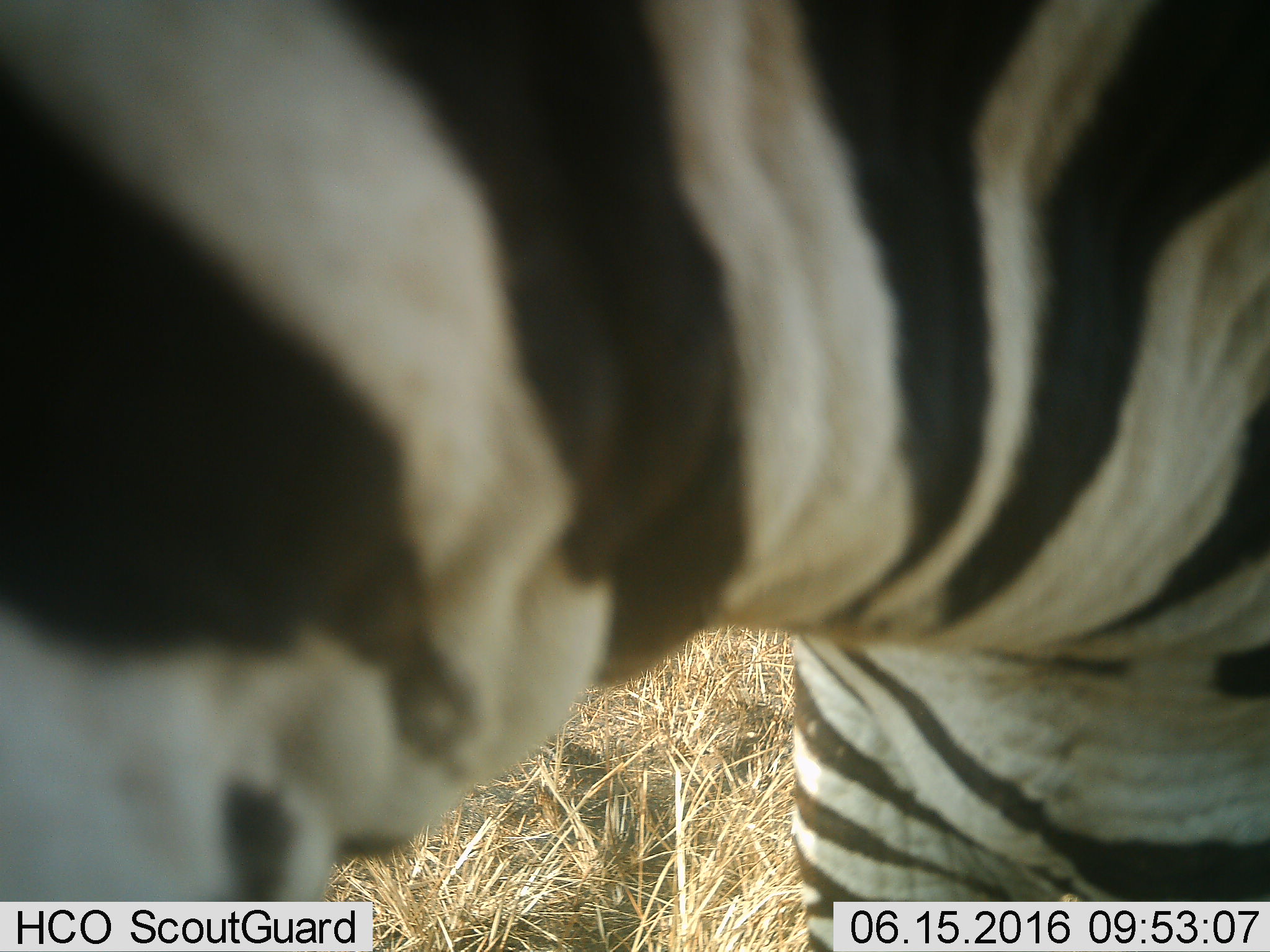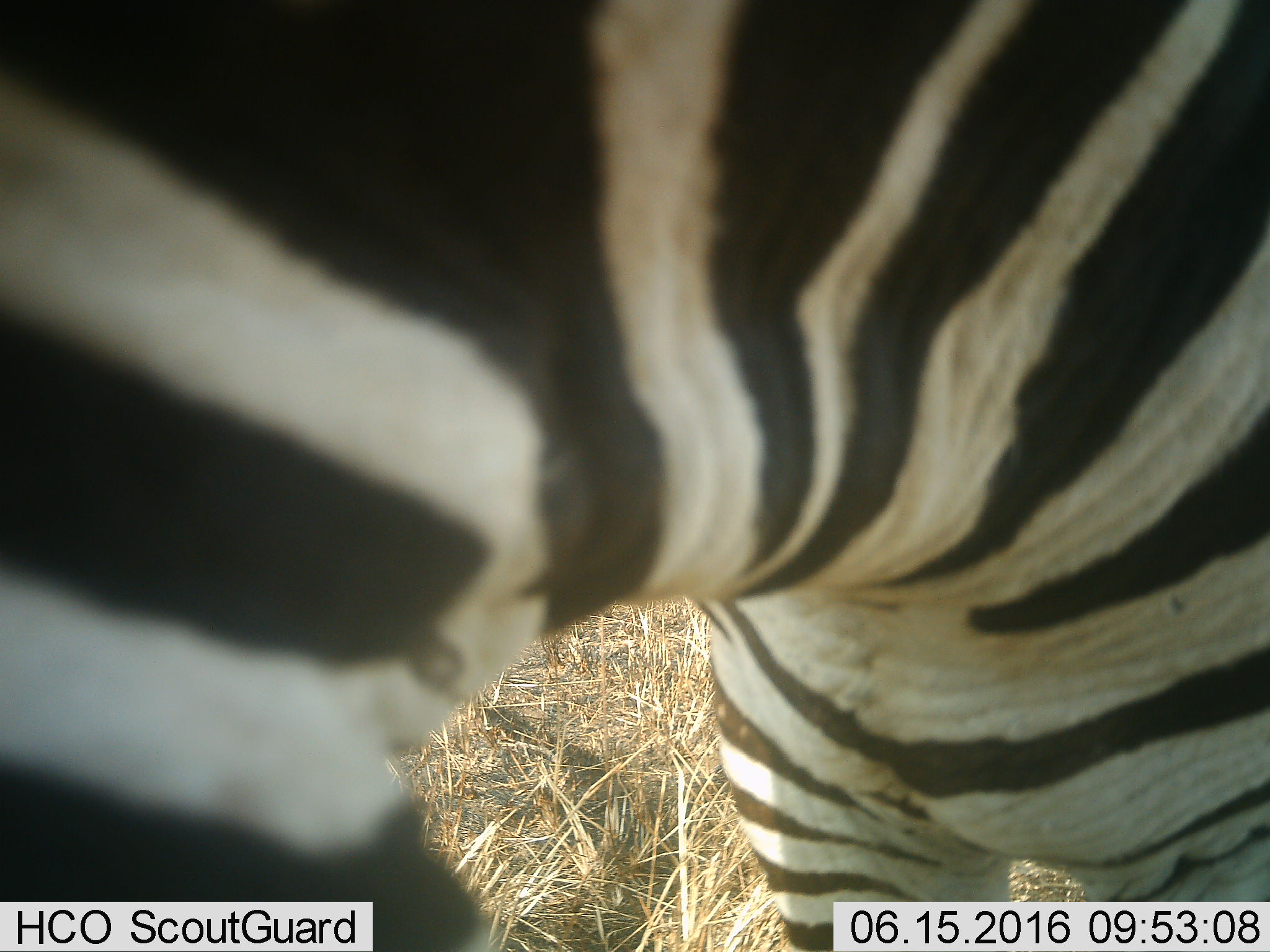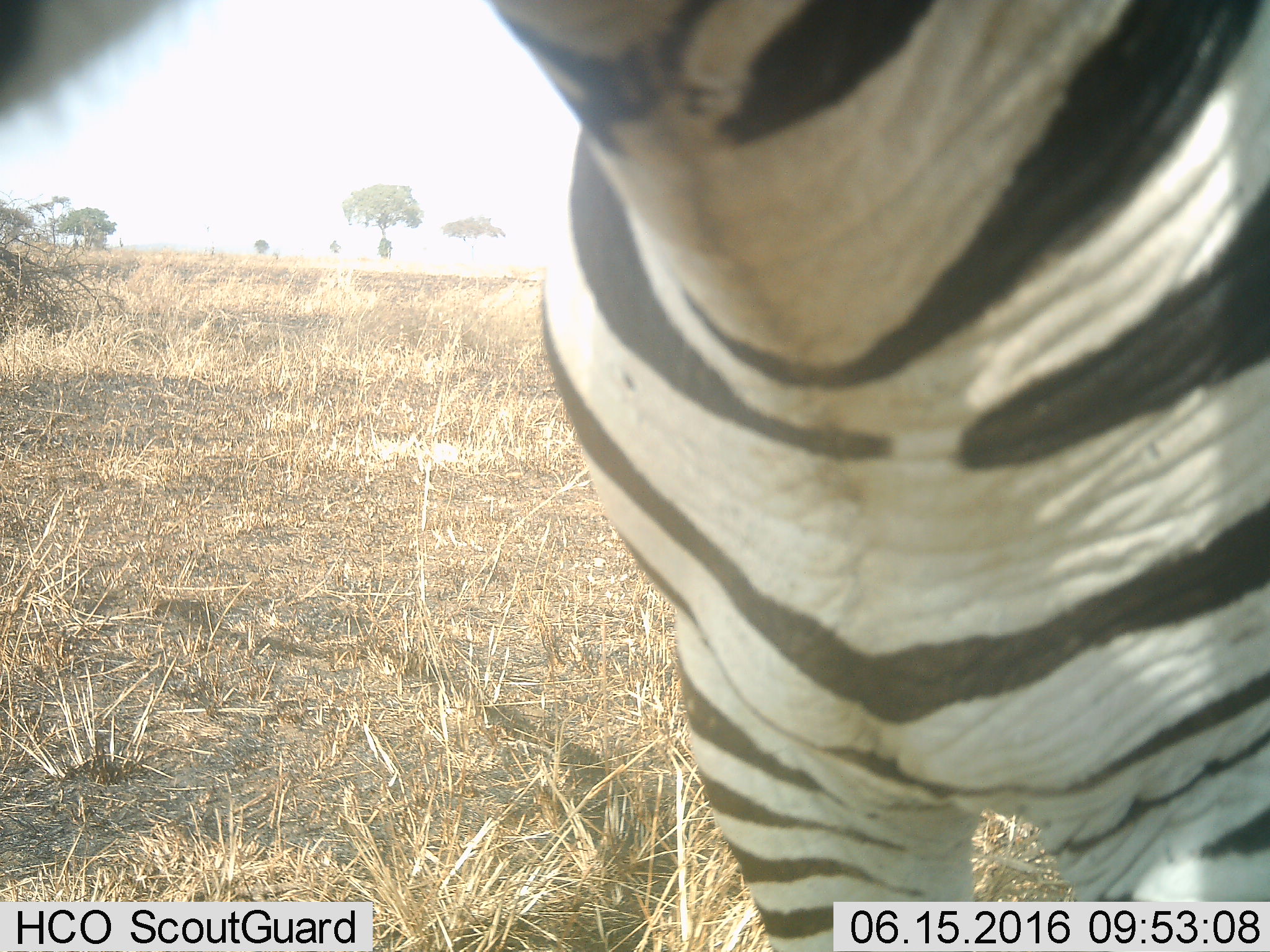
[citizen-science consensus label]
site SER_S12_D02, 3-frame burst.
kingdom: Animalia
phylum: Chordata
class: Mammalia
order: Perissodactyla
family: Equidae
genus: Equus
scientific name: Equus quagga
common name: plains zebra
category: zebraplains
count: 1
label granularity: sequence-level